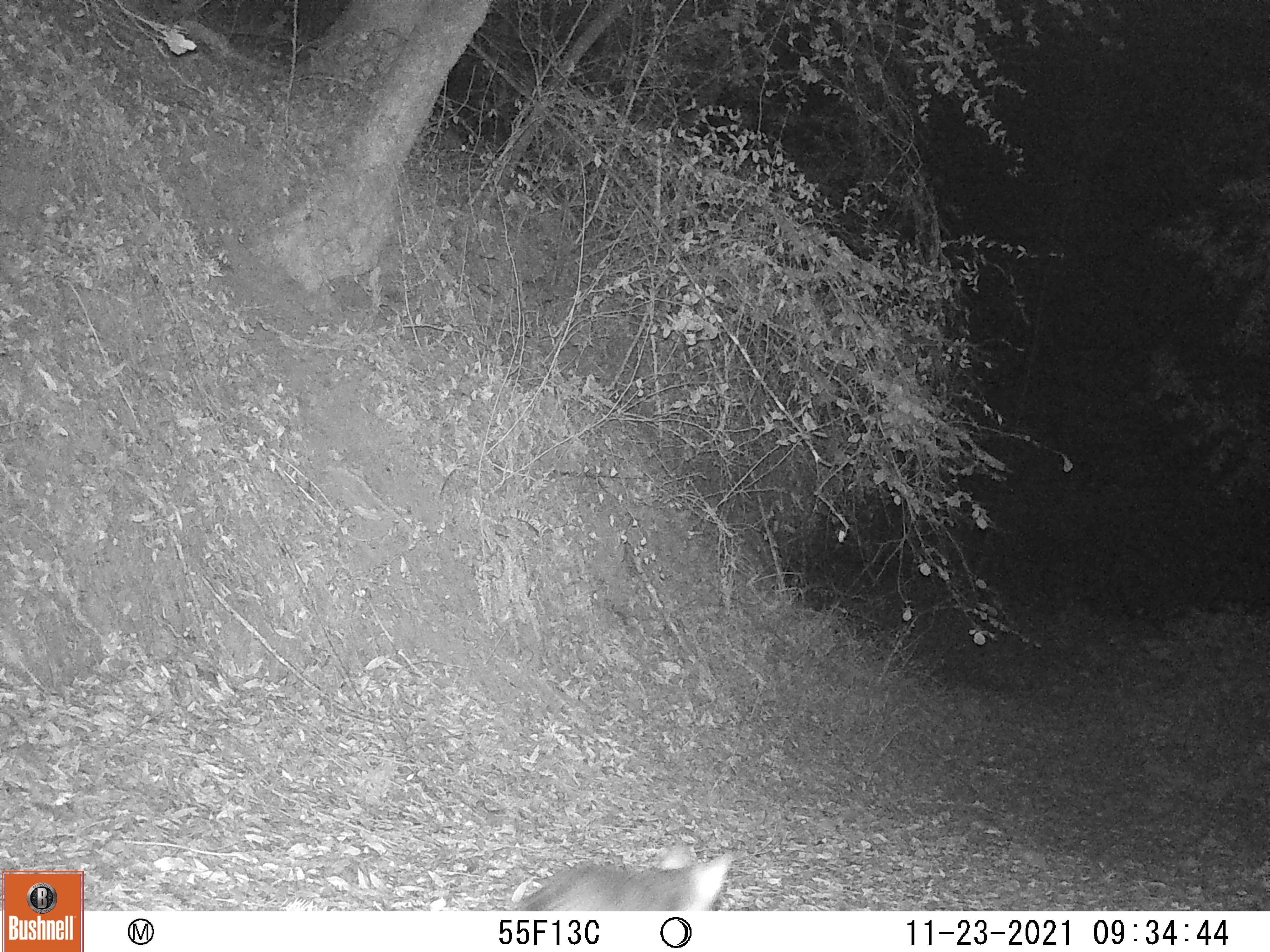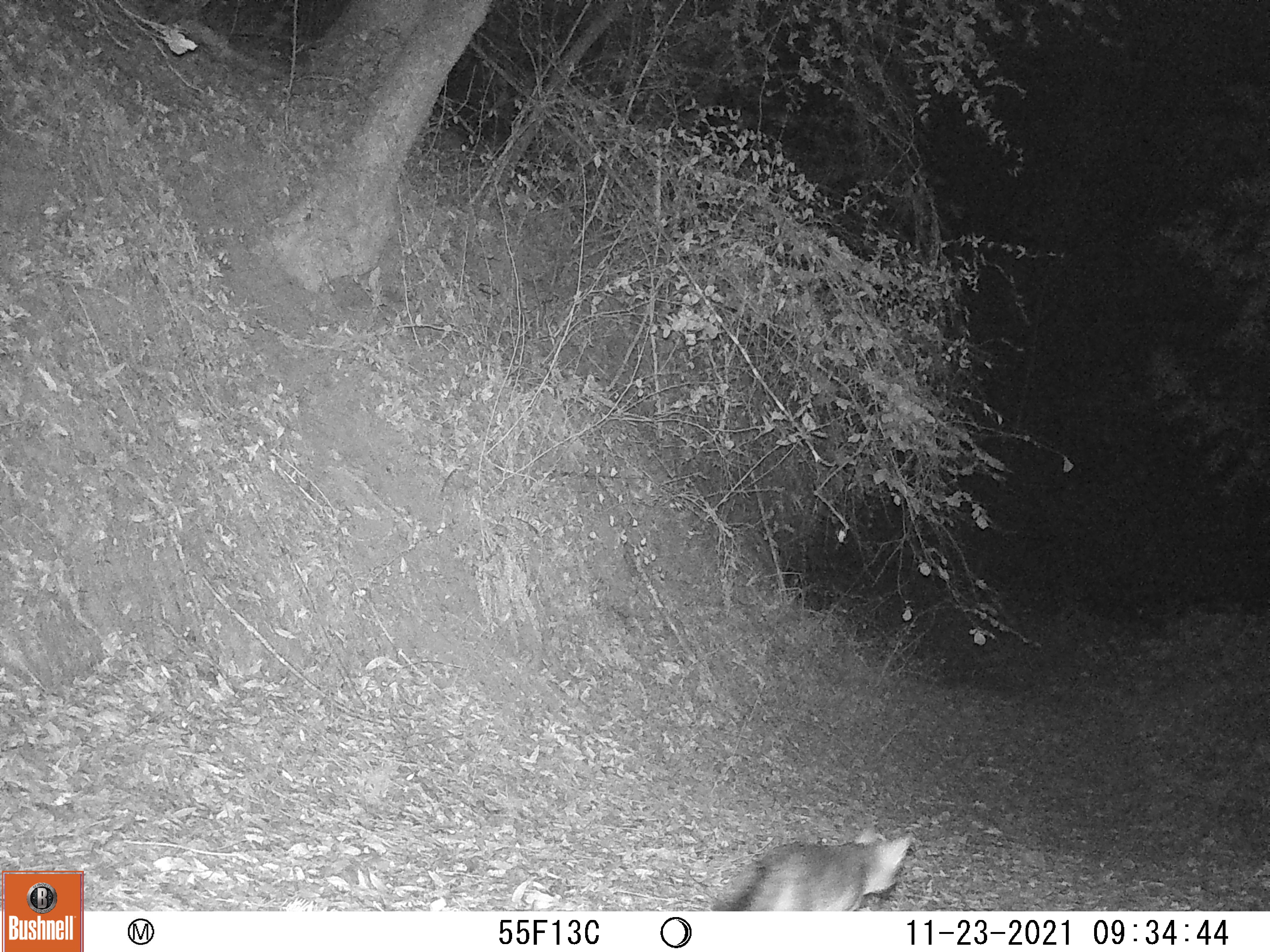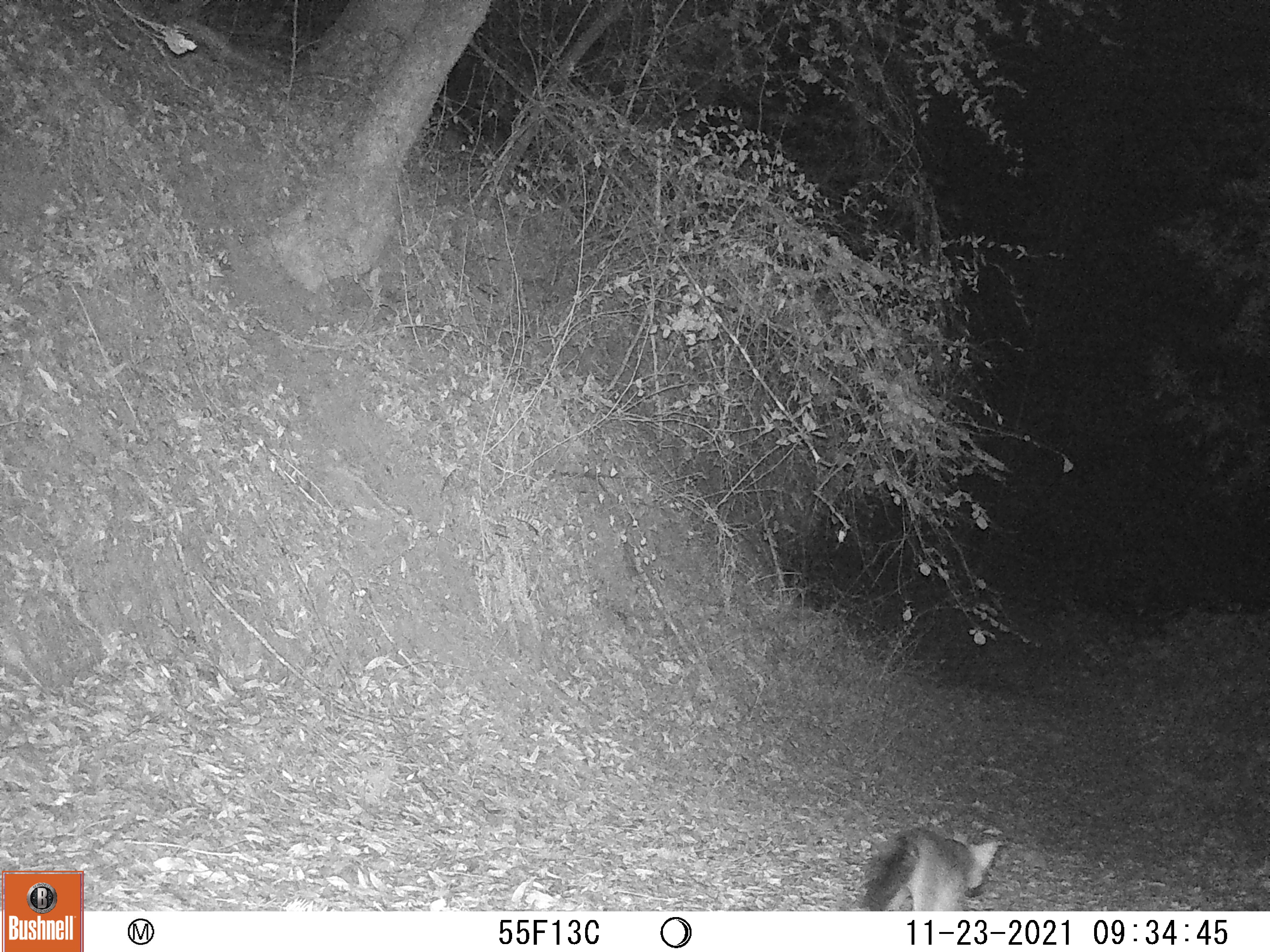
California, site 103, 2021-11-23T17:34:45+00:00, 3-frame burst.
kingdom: Animalia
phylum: Chordata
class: Mammalia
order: Carnivora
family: Canidae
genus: Urocyon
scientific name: Urocyon cinereoargenteus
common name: gray fox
Gray fox (Urocyon cinereoargenteus).